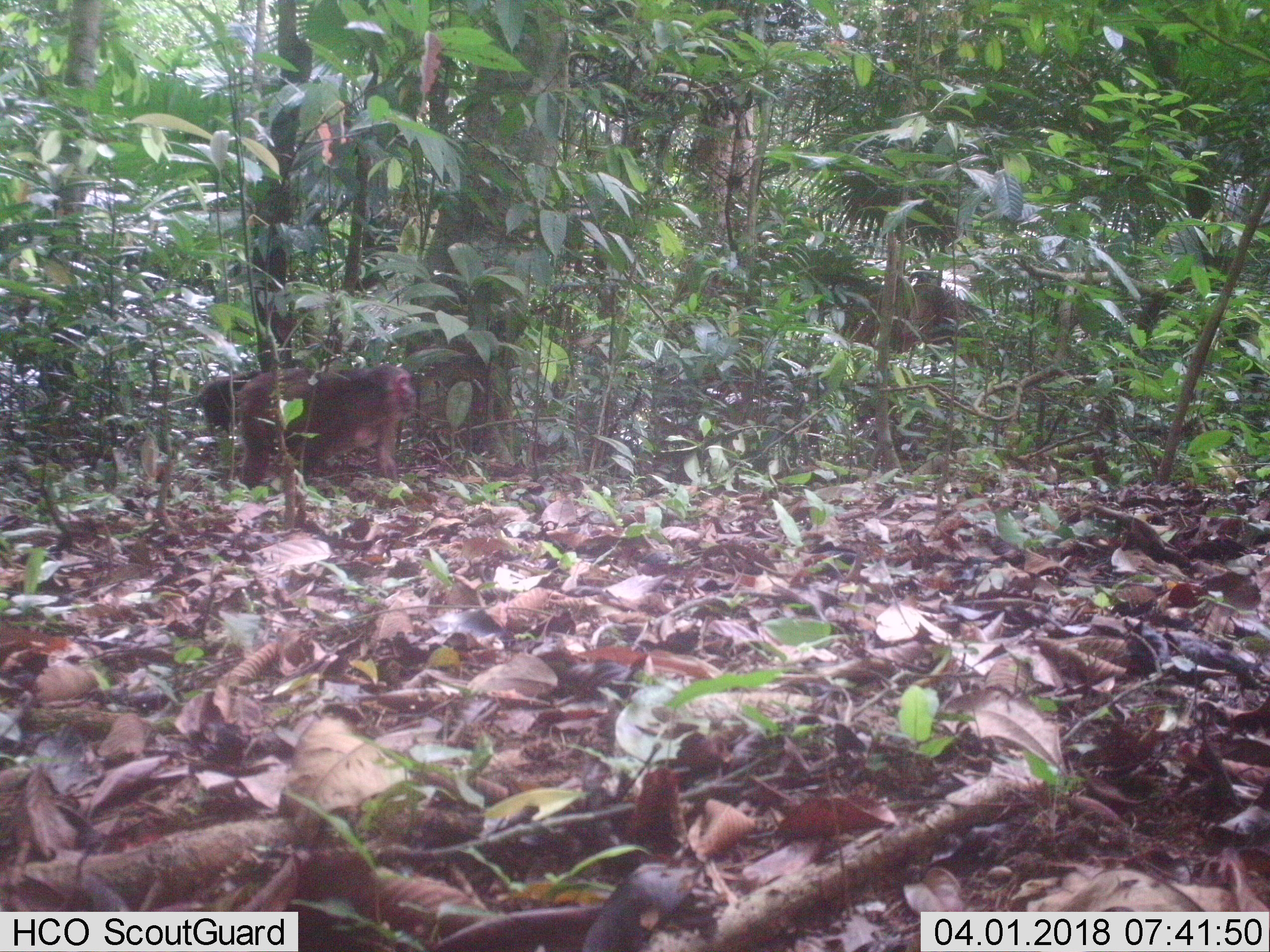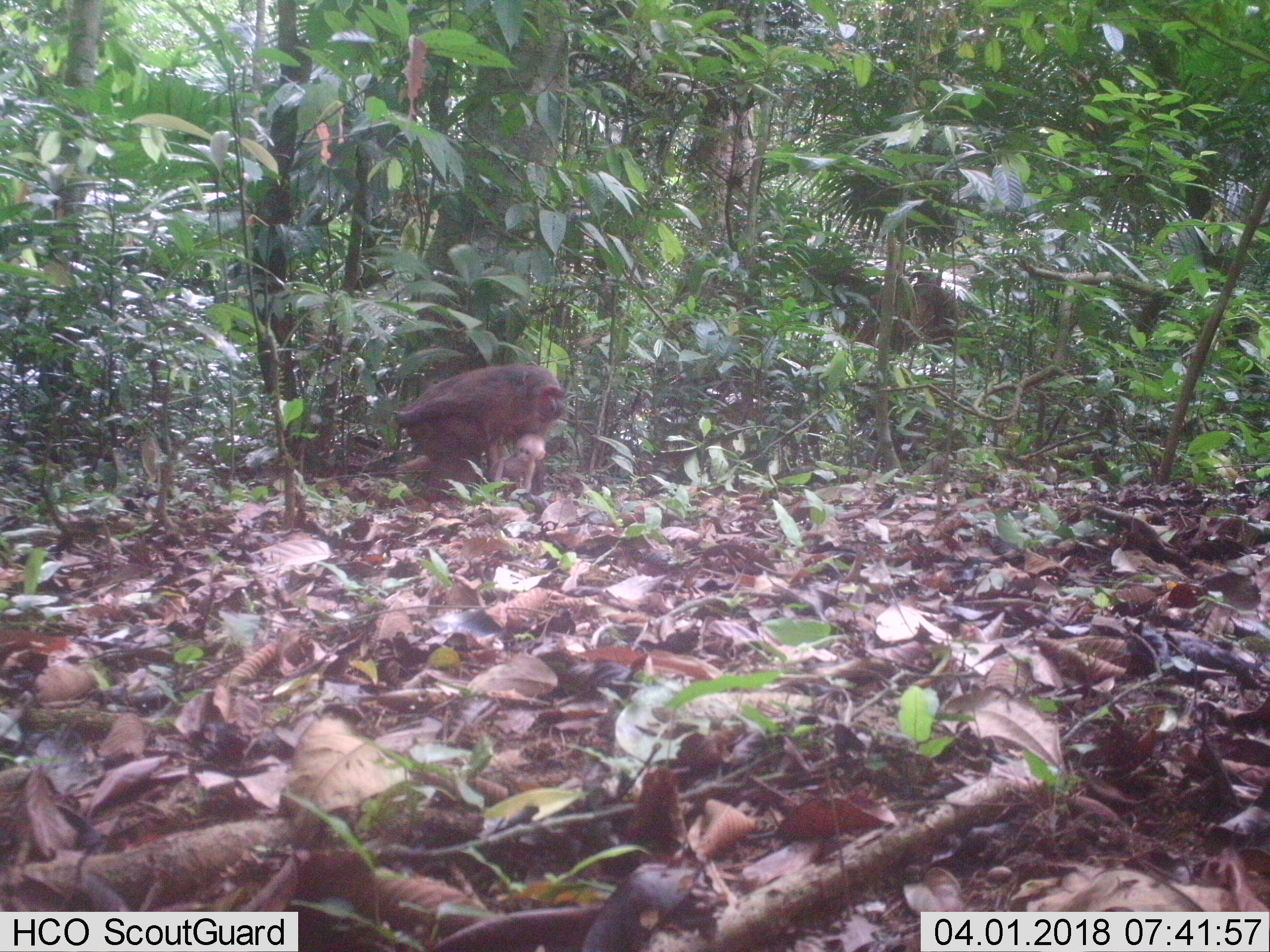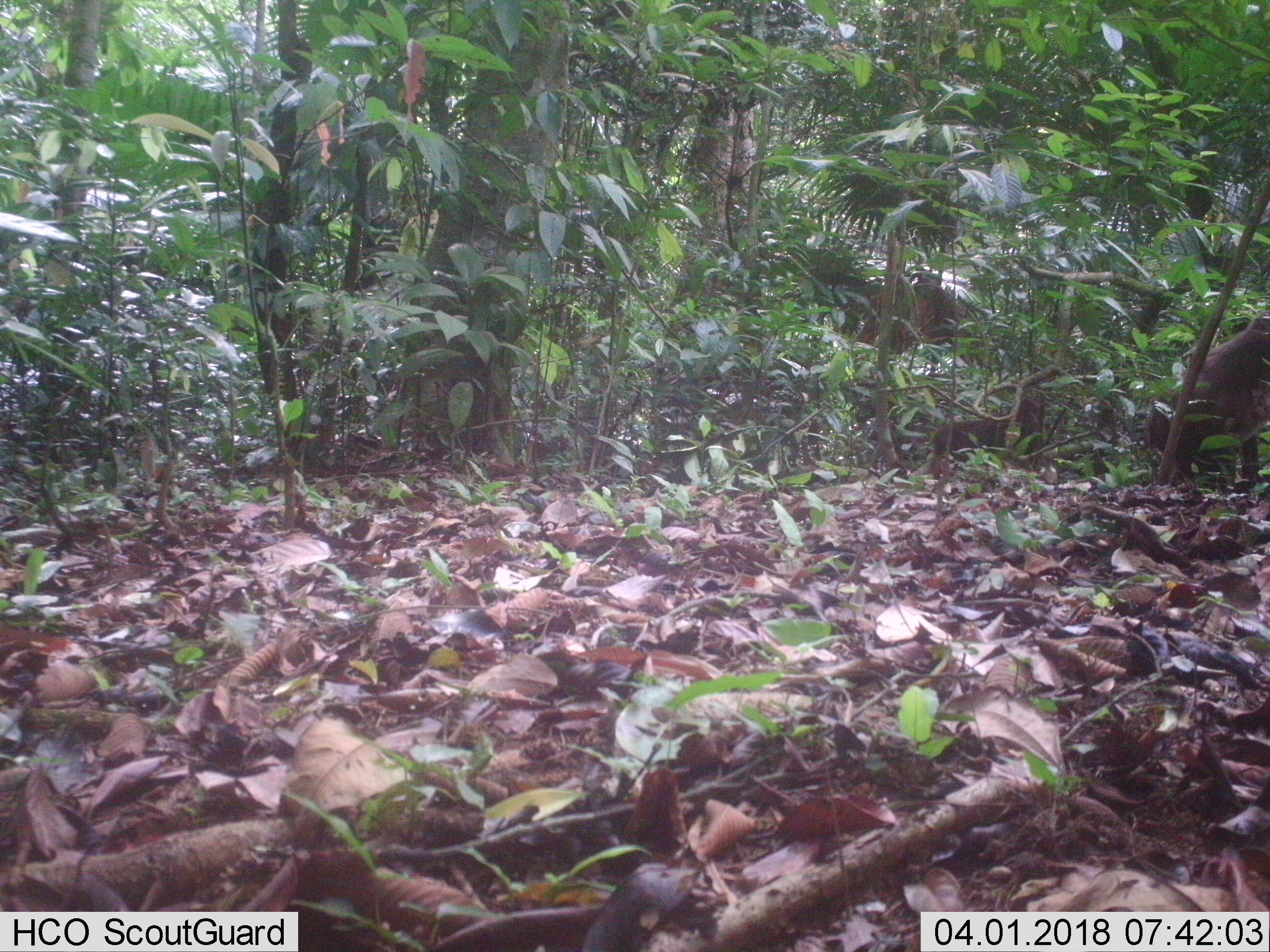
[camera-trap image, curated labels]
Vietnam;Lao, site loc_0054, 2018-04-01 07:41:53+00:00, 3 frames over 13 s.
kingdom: Animalia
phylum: Chordata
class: Mammalia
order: Primates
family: Cercopithecidae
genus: Macaca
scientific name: Macaca arctoides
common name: stump-tailed macaque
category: stump tailed macaque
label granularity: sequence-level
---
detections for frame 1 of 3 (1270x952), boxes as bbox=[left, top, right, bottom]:
stump tailed macaque: bbox=[238, 362, 416, 495]; bbox=[200, 369, 266, 444]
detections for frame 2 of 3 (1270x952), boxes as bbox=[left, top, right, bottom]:
stump tailed macaque: bbox=[393, 364, 565, 492]; bbox=[490, 432, 547, 497]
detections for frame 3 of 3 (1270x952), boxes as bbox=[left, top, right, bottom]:
stump tailed macaque: bbox=[1145, 313, 1269, 482]; bbox=[923, 395, 1046, 474]